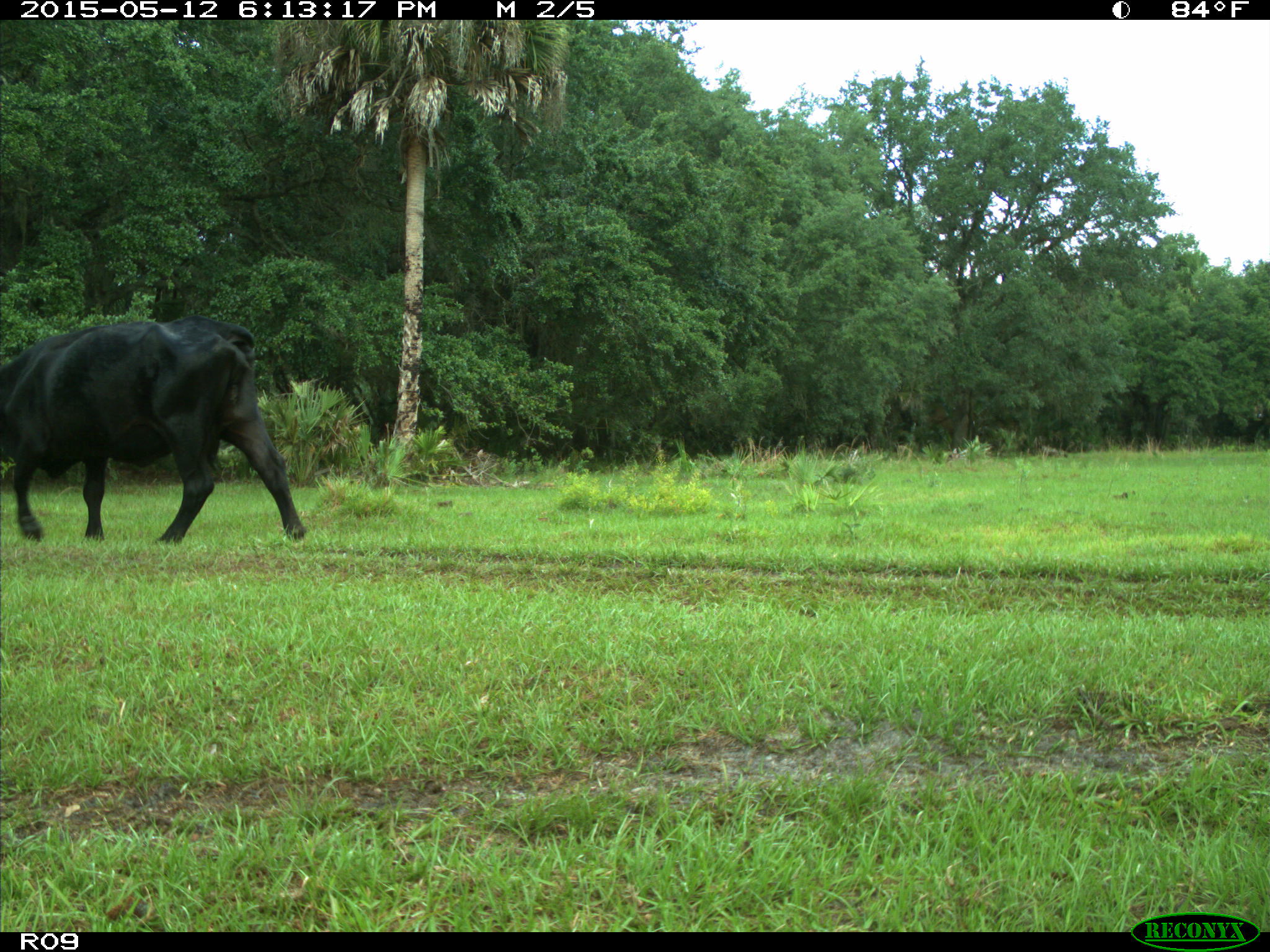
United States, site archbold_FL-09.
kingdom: Animalia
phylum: Chordata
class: Mammalia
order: Artiodactyla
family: Bovidae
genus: Bos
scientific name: Bos taurus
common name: domestic cow